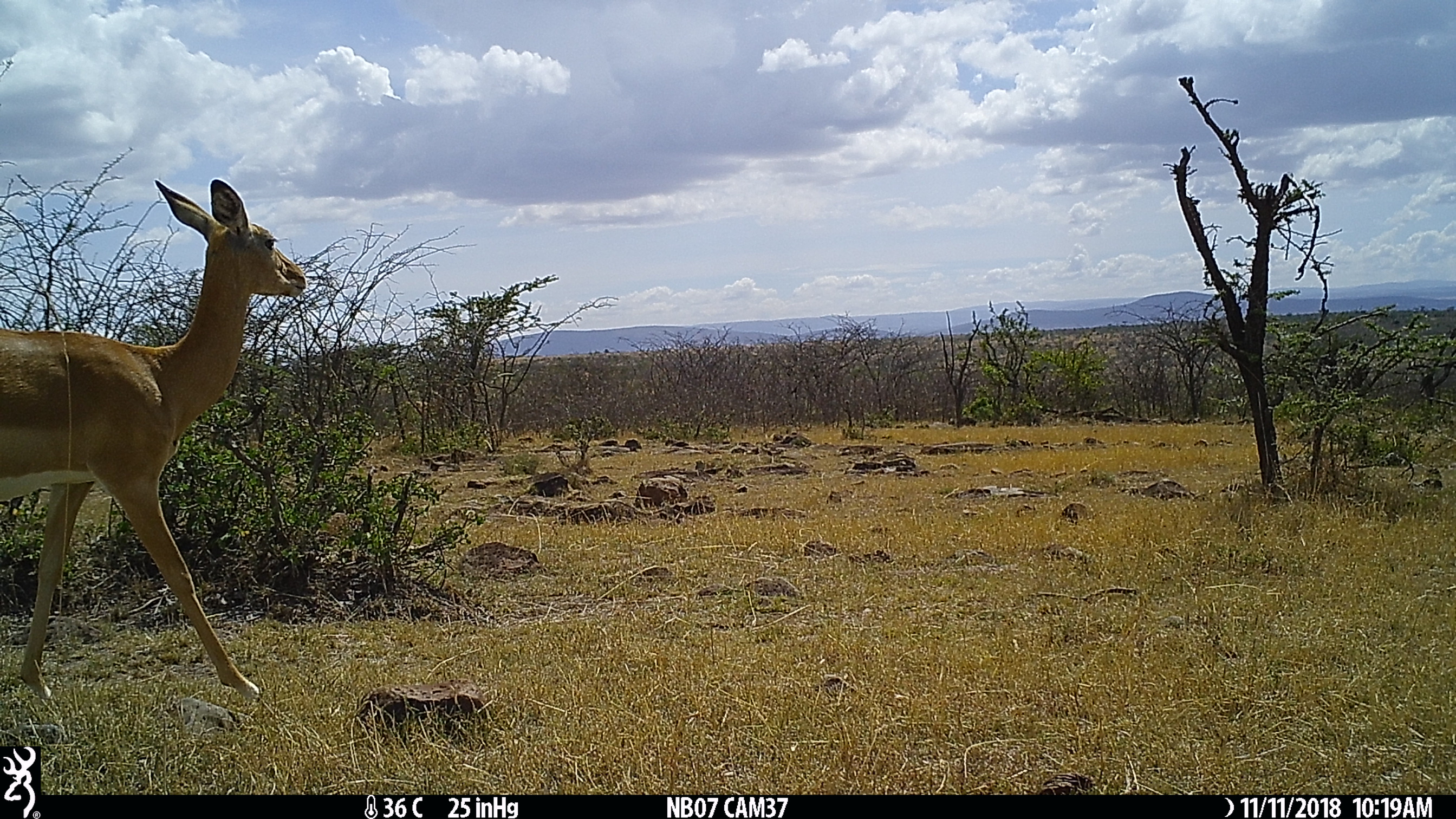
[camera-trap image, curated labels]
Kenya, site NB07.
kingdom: Animalia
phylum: Chordata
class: Mammalia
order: Artiodactyla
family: Bovidae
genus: Aepyceros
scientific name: Aepyceros melampus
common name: impala